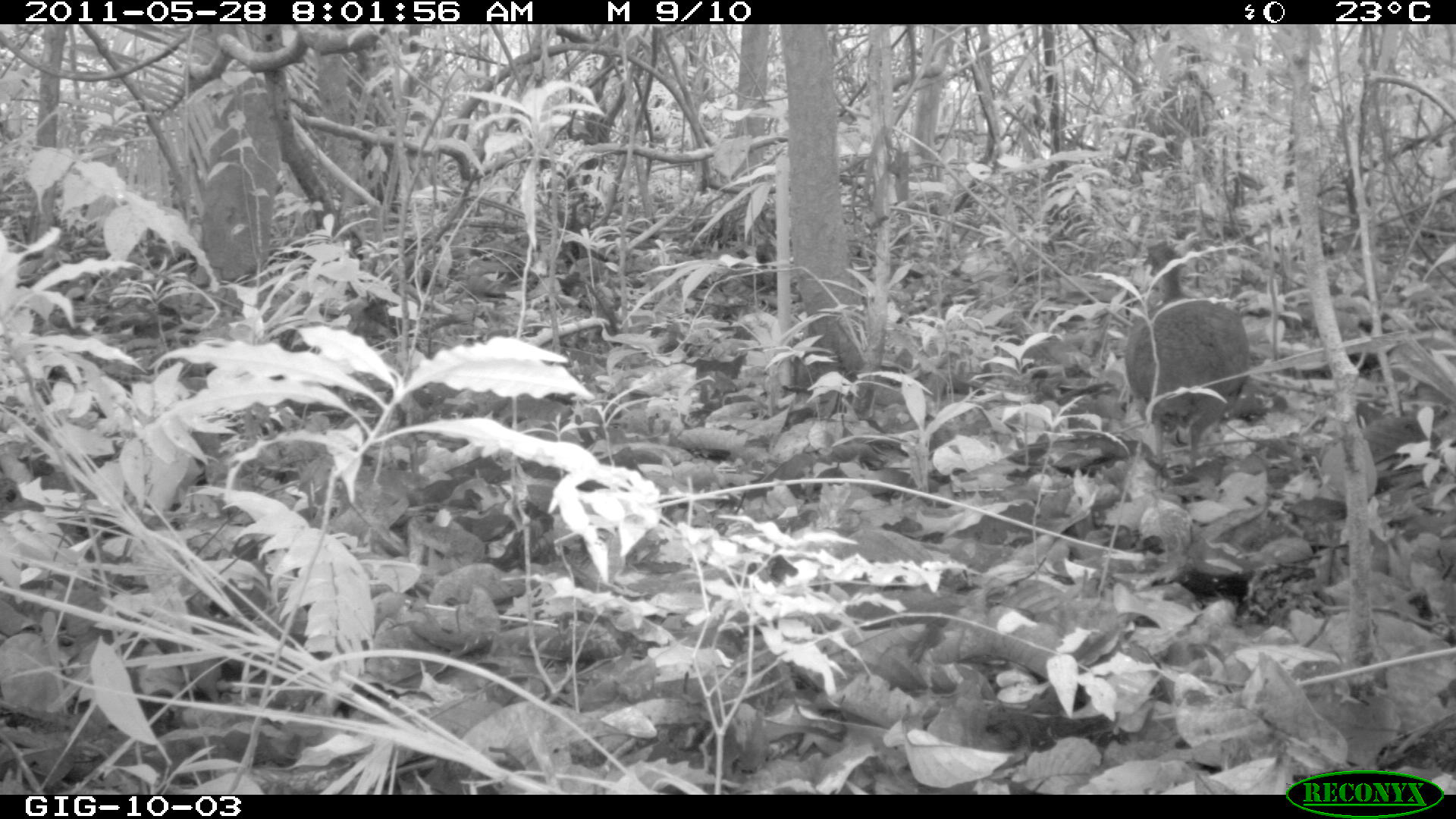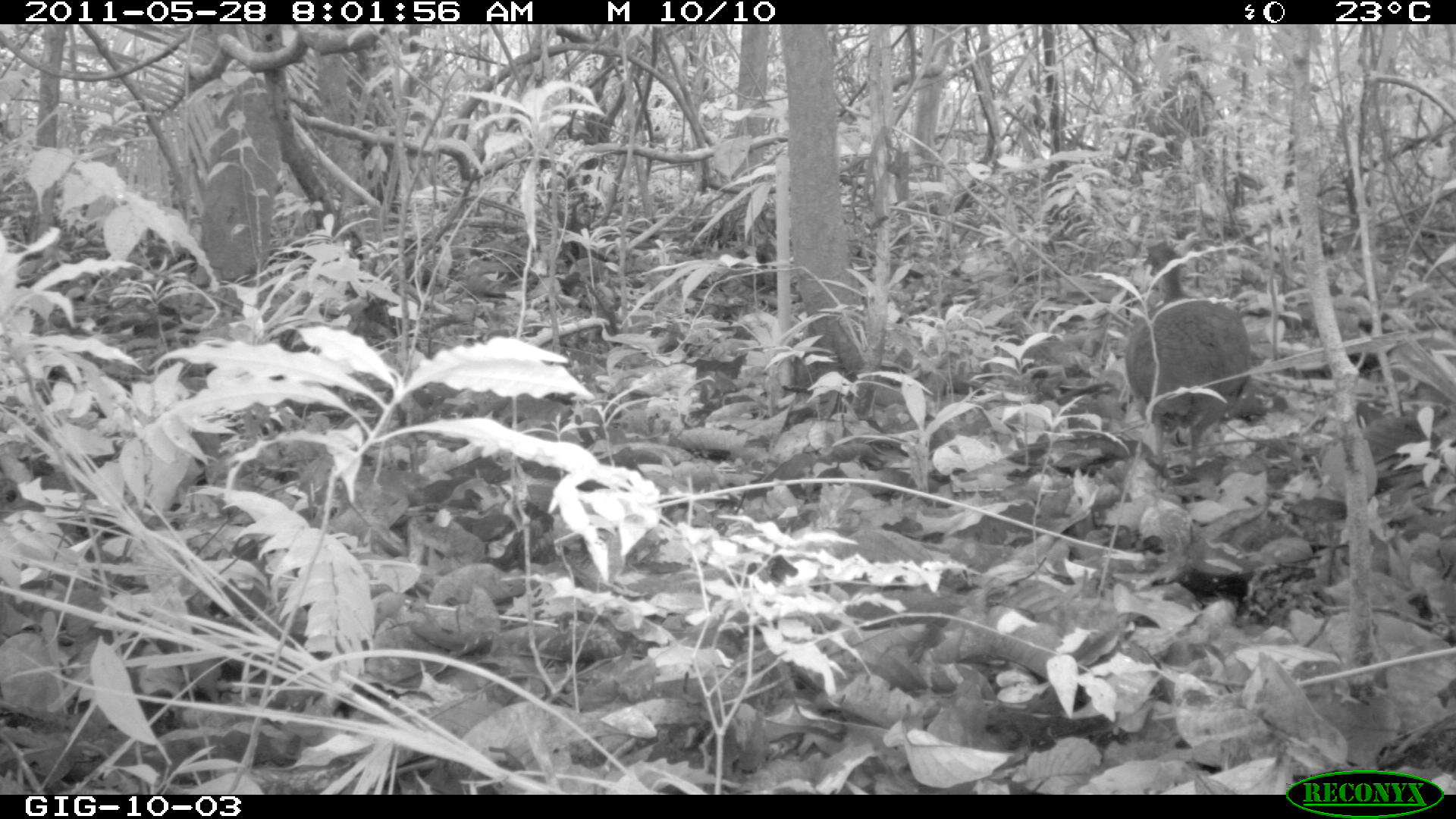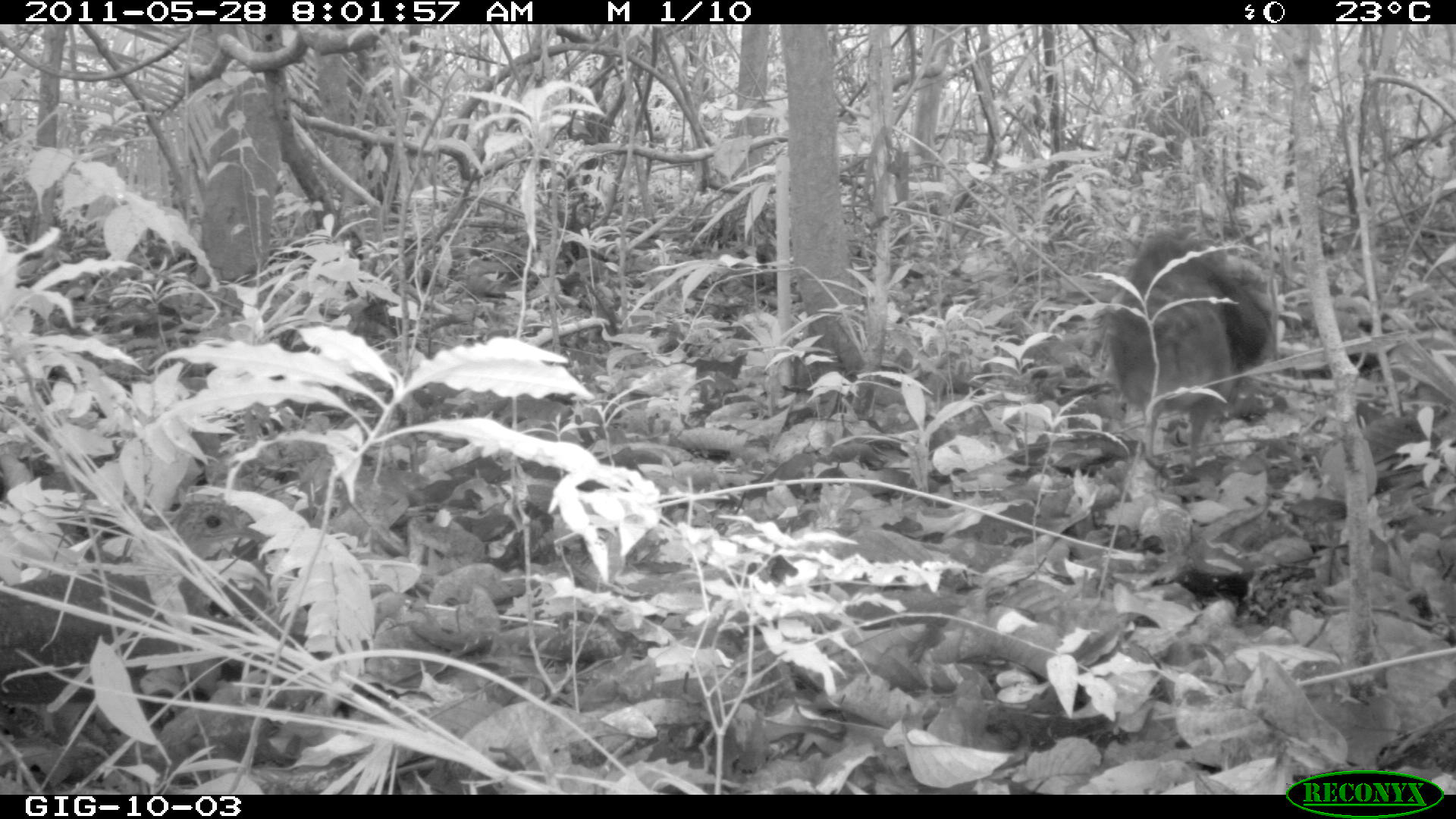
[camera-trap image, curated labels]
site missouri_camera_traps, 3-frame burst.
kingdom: Animalia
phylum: Chordata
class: Aves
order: Tinamiformes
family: Tinamidae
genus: Tinamus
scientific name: Tinamus major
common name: great tinamou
Great tinamou (Tinamus major). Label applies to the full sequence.